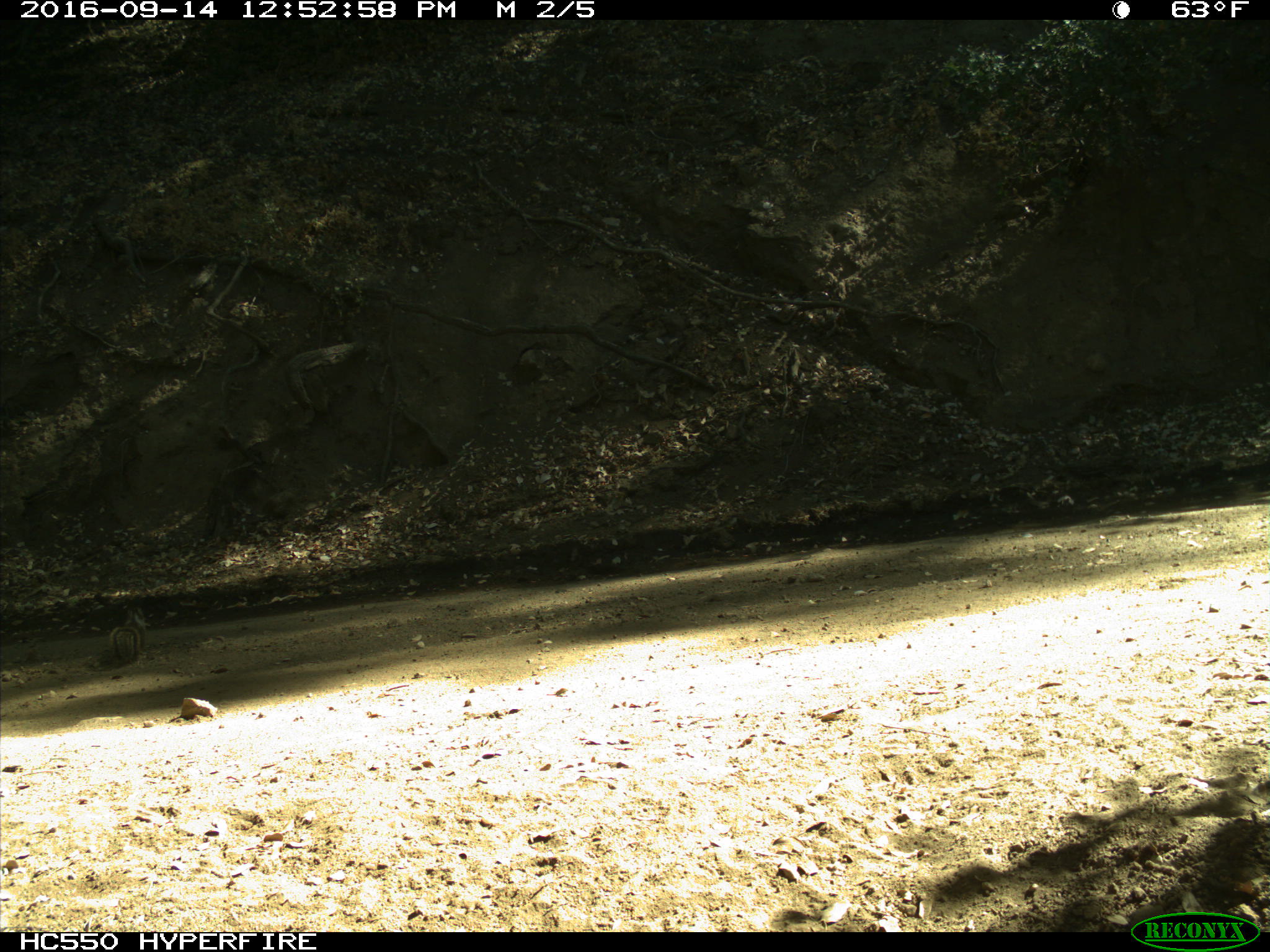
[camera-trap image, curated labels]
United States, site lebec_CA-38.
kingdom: Animalia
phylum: Chordata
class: Mammalia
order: Rodentia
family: Sciuridae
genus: Otospermophilus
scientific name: Otospermophilus beecheyi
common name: california ground squirrel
Otospermophilus beecheyi (california ground squirrel).